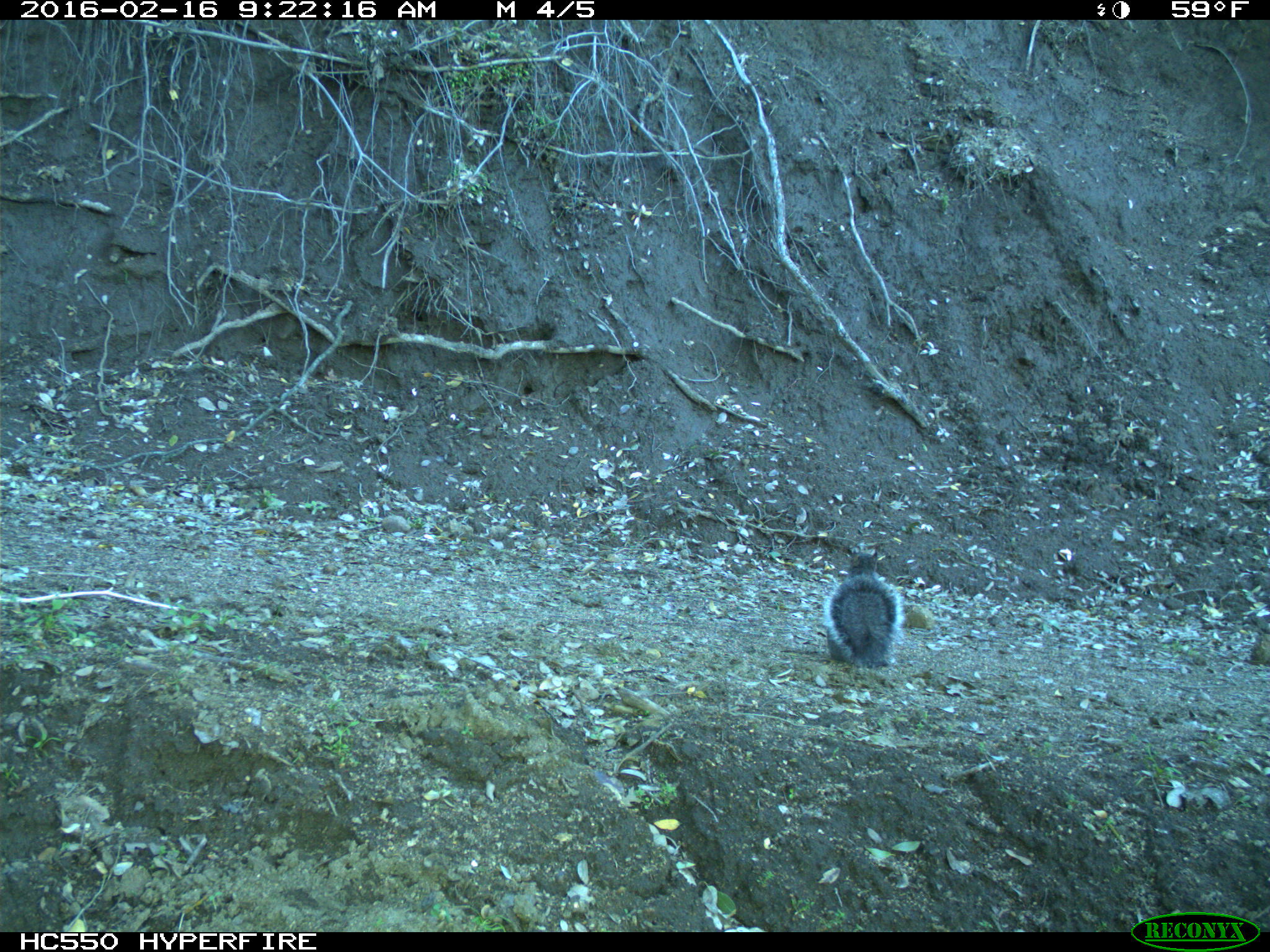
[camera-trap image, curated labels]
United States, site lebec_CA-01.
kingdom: Animalia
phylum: Chordata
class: Mammalia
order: Rodentia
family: Sciuridae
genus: Sciurus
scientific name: Sciurus carolinensis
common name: eastern gray squirrel